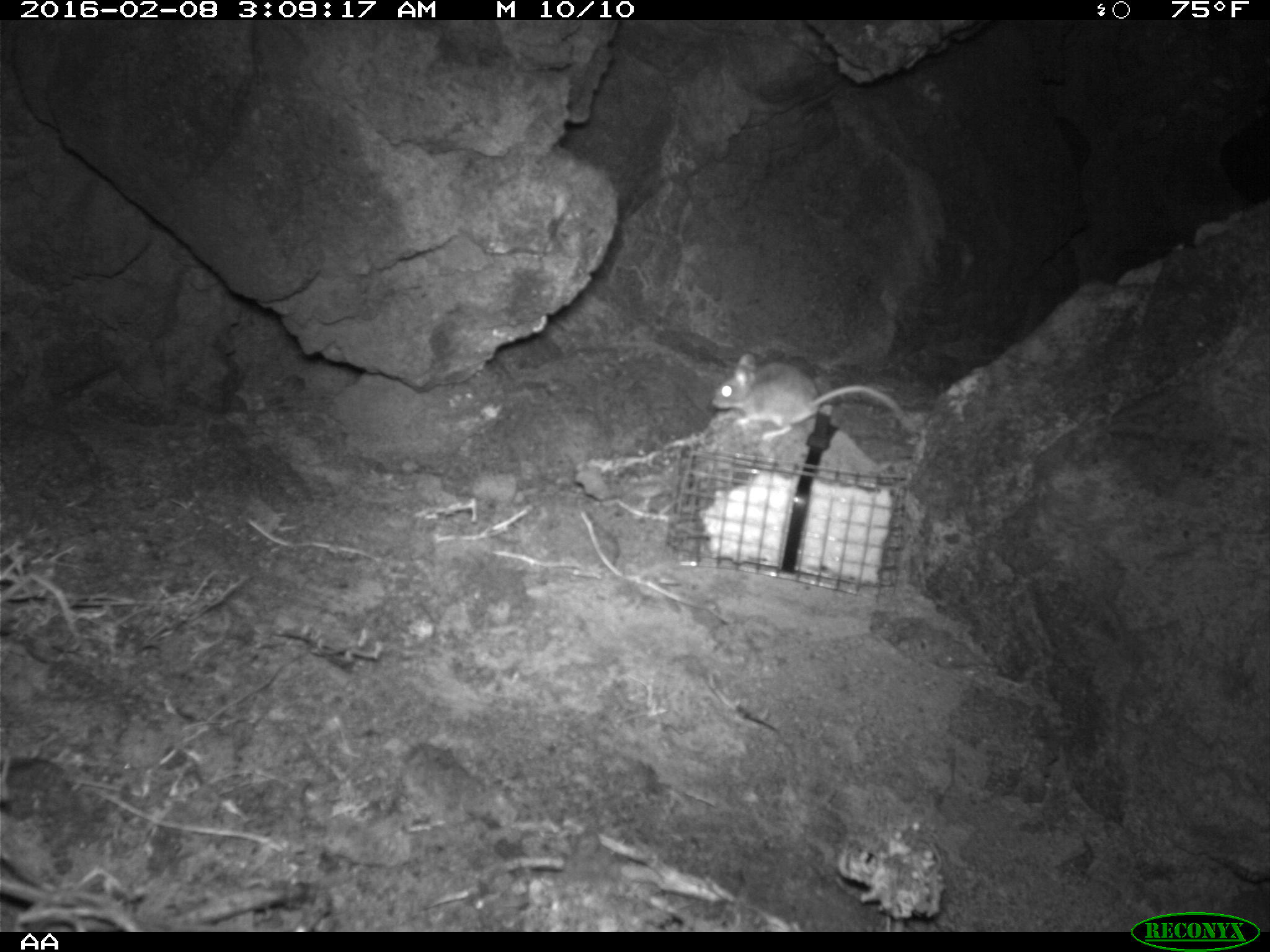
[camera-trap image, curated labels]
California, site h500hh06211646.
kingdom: Animalia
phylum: Chordata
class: Mammalia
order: Rodentia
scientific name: Rodentia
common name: rodent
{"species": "rodent (Rodentia)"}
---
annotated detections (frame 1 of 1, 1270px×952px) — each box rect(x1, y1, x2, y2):
rodent: rect(712, 351, 918, 441)